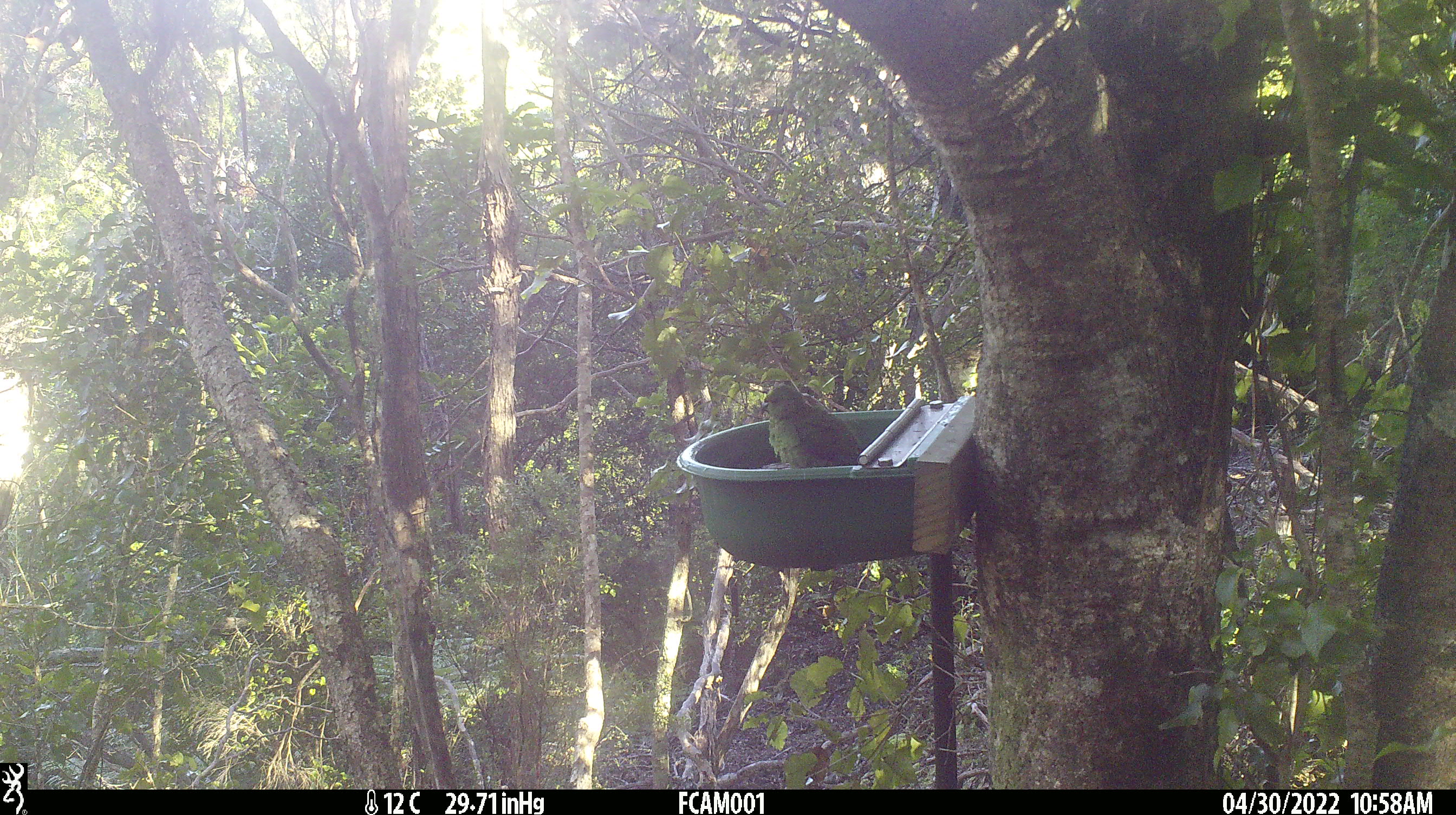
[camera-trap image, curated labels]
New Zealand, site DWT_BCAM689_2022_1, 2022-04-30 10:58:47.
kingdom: Animalia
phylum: Chordata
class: Aves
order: Psittaciformes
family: Psittaculidae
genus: Cyanoramphus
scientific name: Cyanoramphus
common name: parakeet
Parakeet (Cyanoramphus).